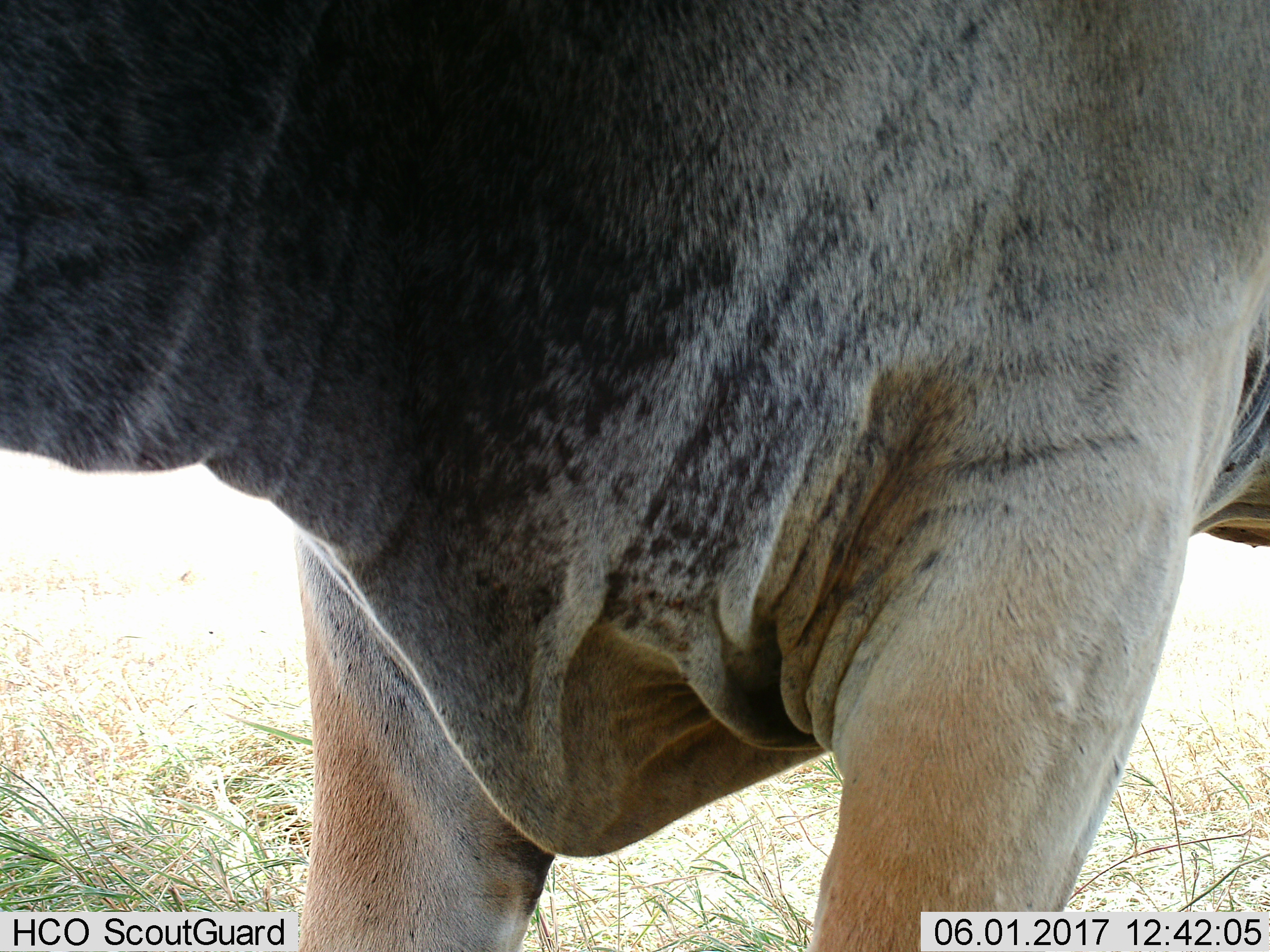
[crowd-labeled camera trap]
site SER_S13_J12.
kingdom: Animalia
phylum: Chordata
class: Mammalia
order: Artiodactyla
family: Bovidae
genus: Connochaetes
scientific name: Connochaetes taurinus taurinus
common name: blue wildebeest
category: wildebeestblue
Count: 1.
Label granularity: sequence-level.